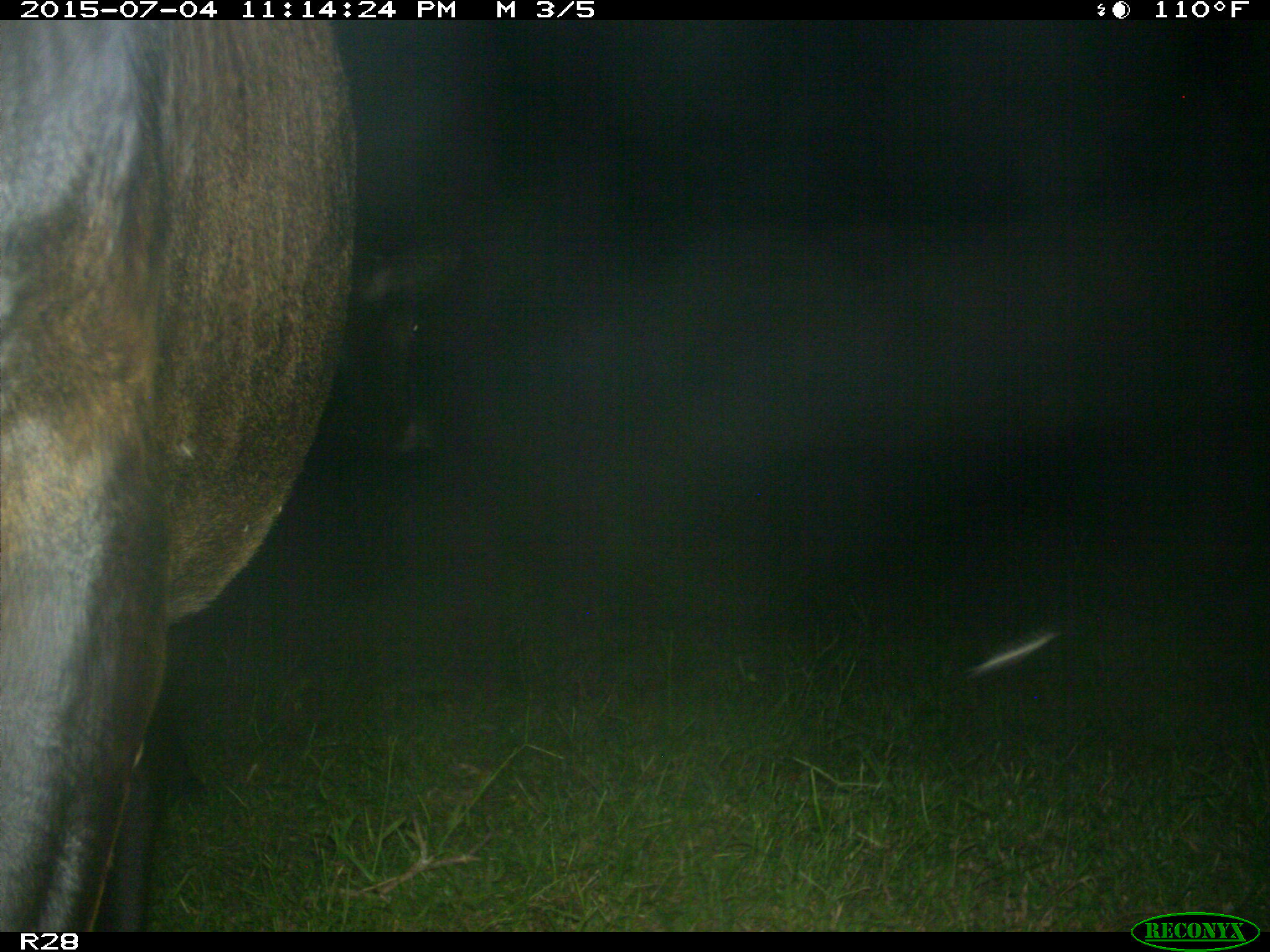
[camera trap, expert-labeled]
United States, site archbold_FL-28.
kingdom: Animalia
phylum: Chordata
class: Mammalia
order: Artiodactyla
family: Bovidae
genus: Bos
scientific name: Bos taurus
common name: domestic cow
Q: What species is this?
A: Bos taurus (domestic cow).